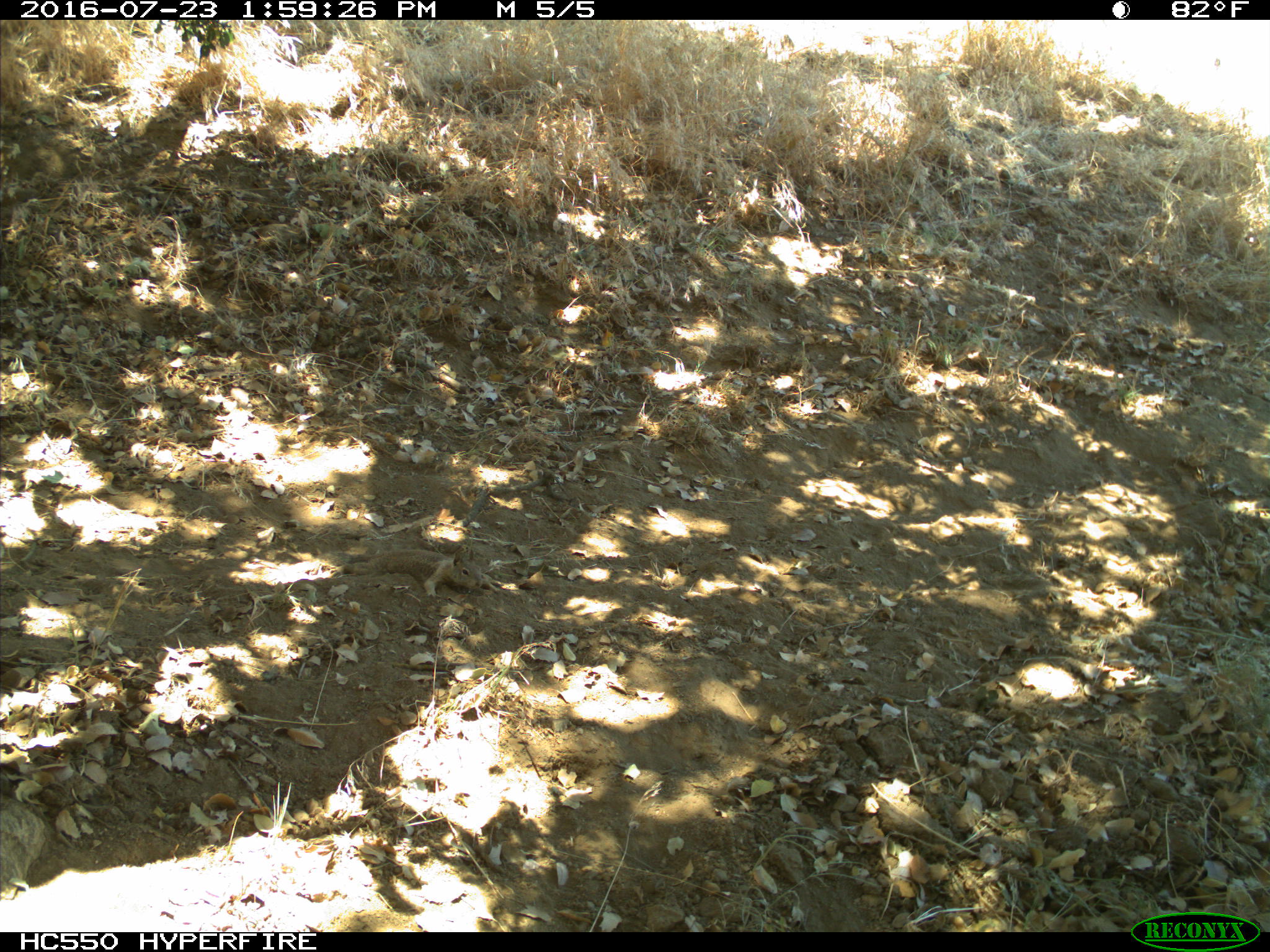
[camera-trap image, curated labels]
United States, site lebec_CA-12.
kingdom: Animalia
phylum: Chordata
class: Mammalia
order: Rodentia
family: Sciuridae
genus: Otospermophilus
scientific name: Otospermophilus beecheyi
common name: california ground squirrel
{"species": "Otospermophilus beecheyi (california ground squirrel)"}